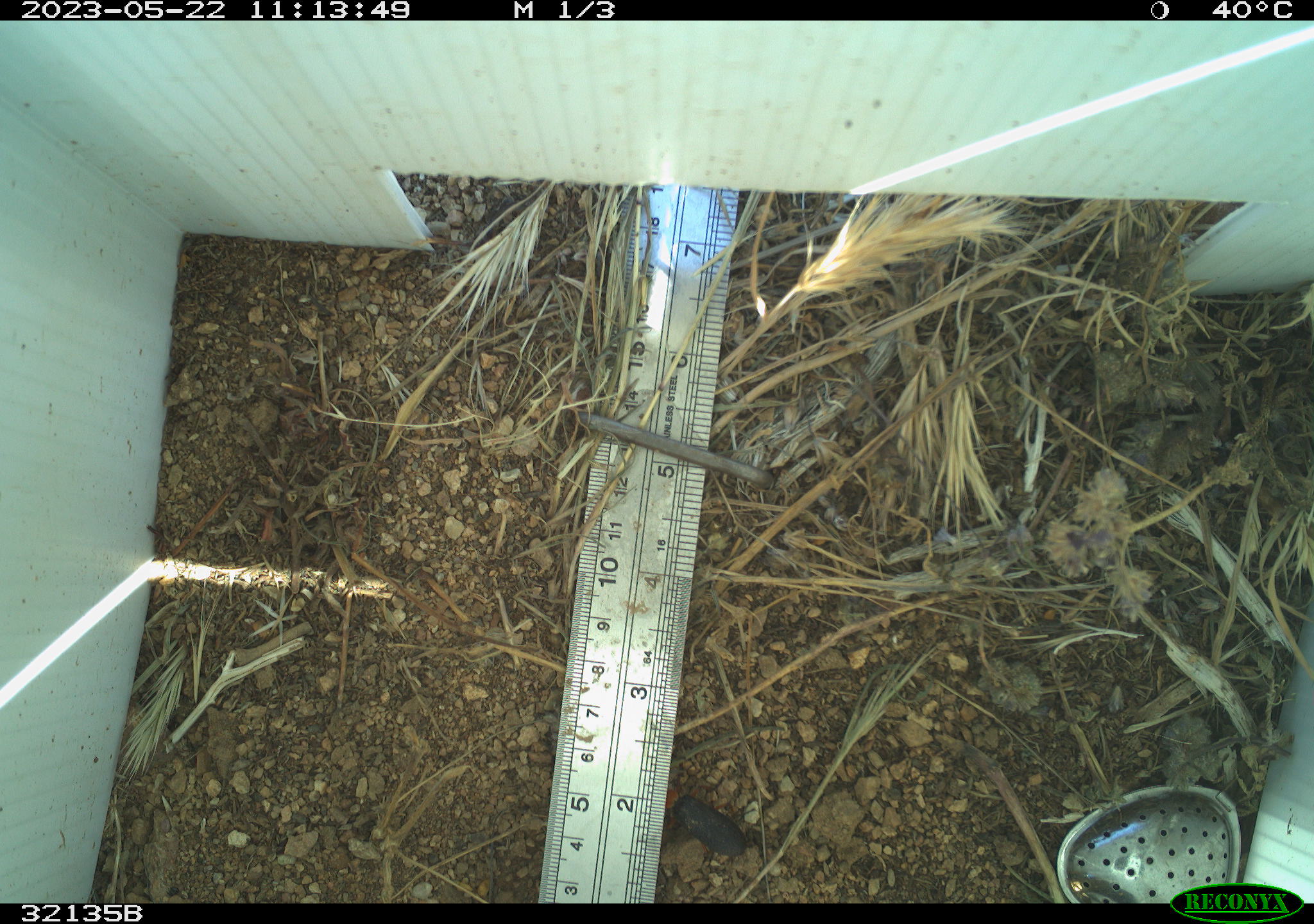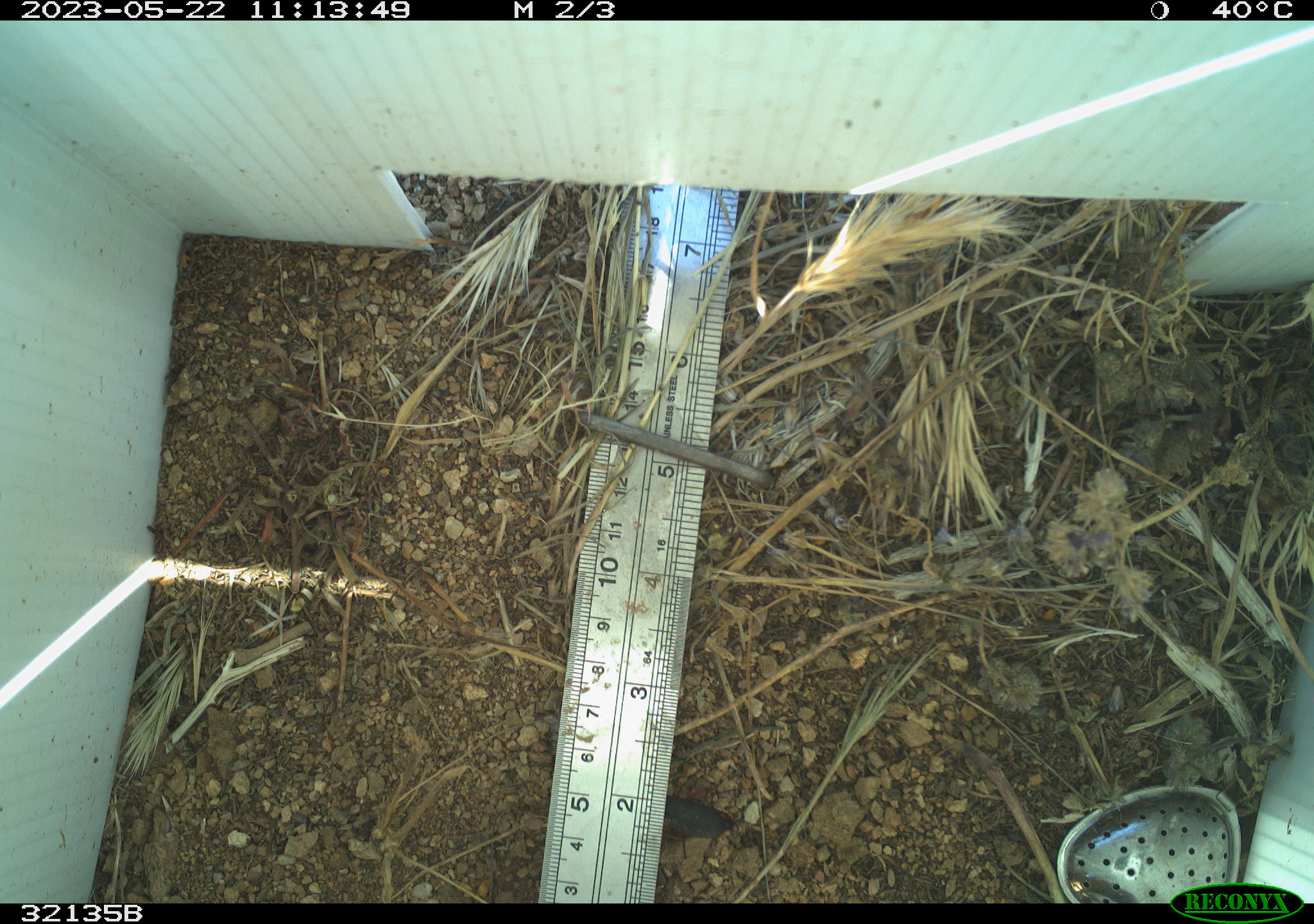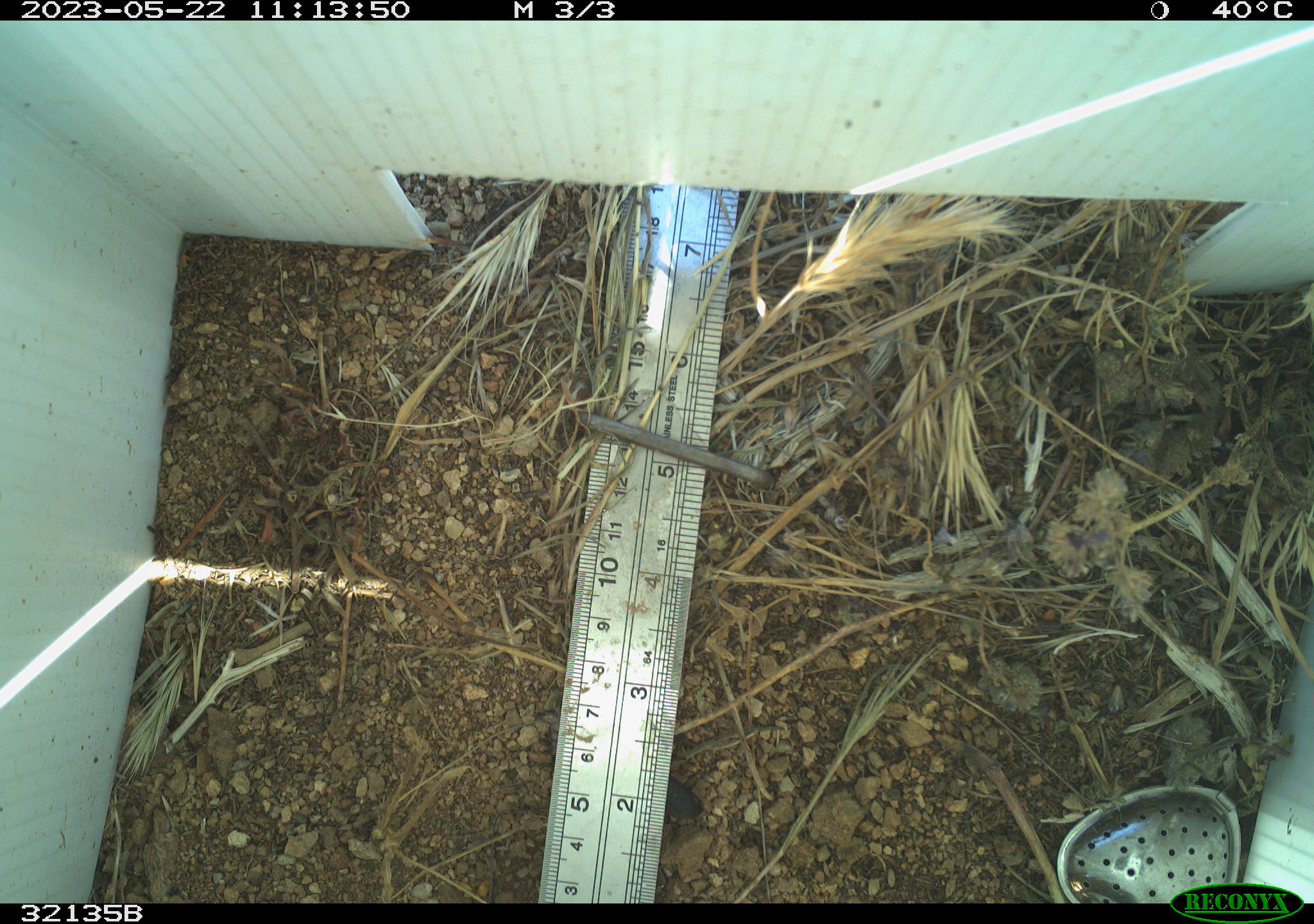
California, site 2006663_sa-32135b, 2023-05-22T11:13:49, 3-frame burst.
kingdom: Animalia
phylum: Arthropoda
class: Insecta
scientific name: Insecta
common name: insect